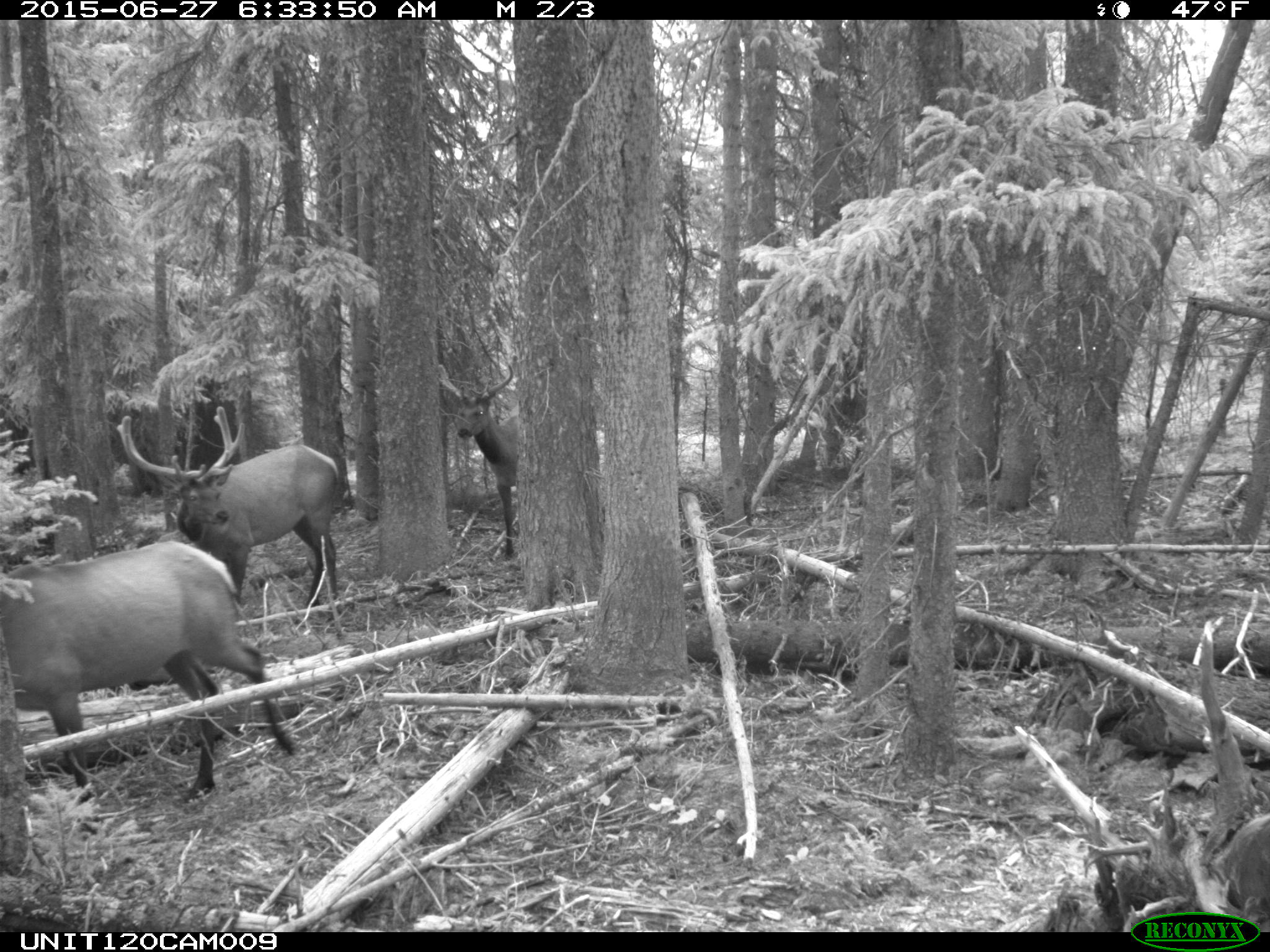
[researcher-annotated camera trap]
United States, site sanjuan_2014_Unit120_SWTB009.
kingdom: Animalia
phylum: Chordata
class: Mammalia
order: Artiodactyla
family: Cervidae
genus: Cervus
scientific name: Cervus elaphus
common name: red deer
Cervus elaphus (red deer).